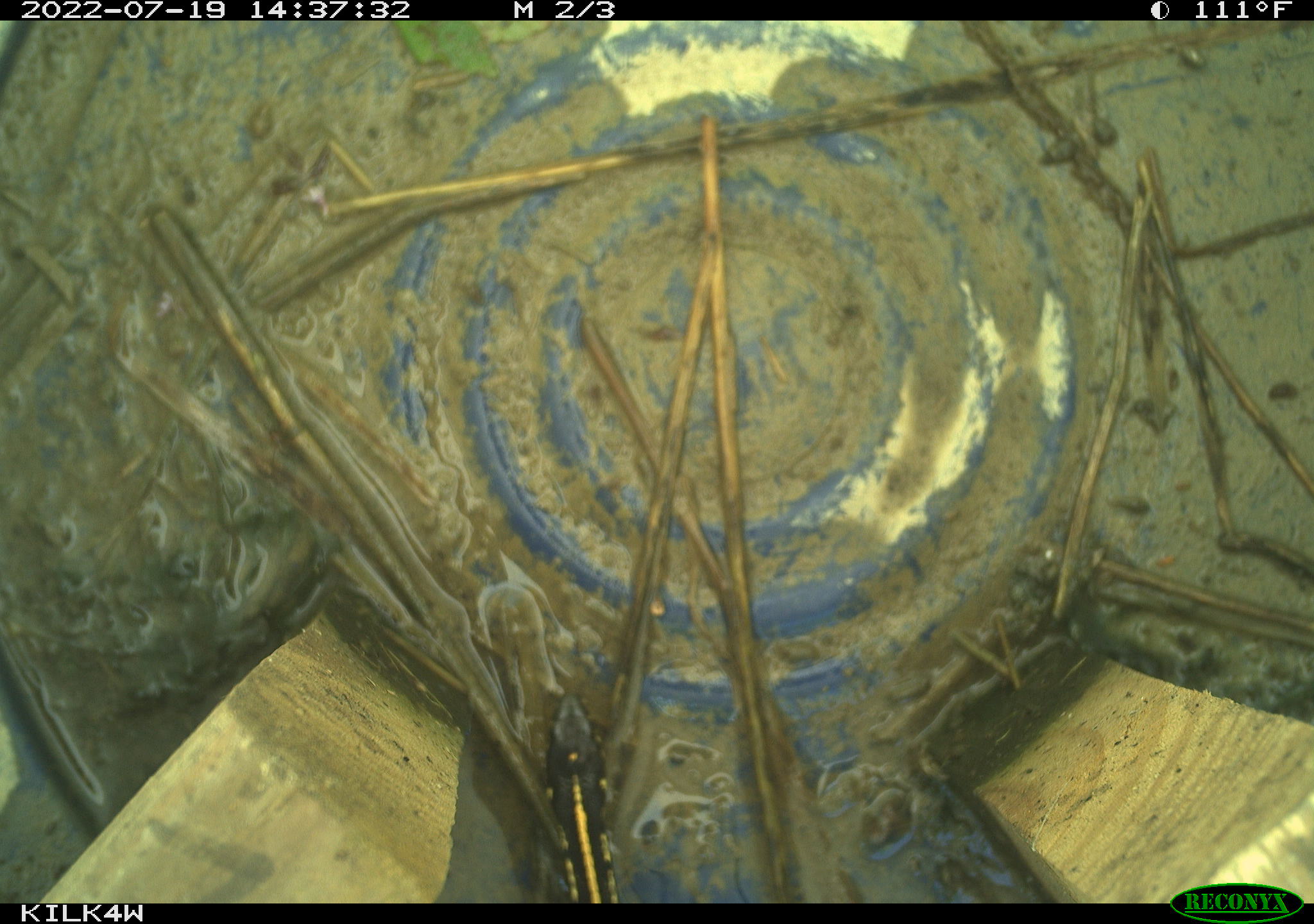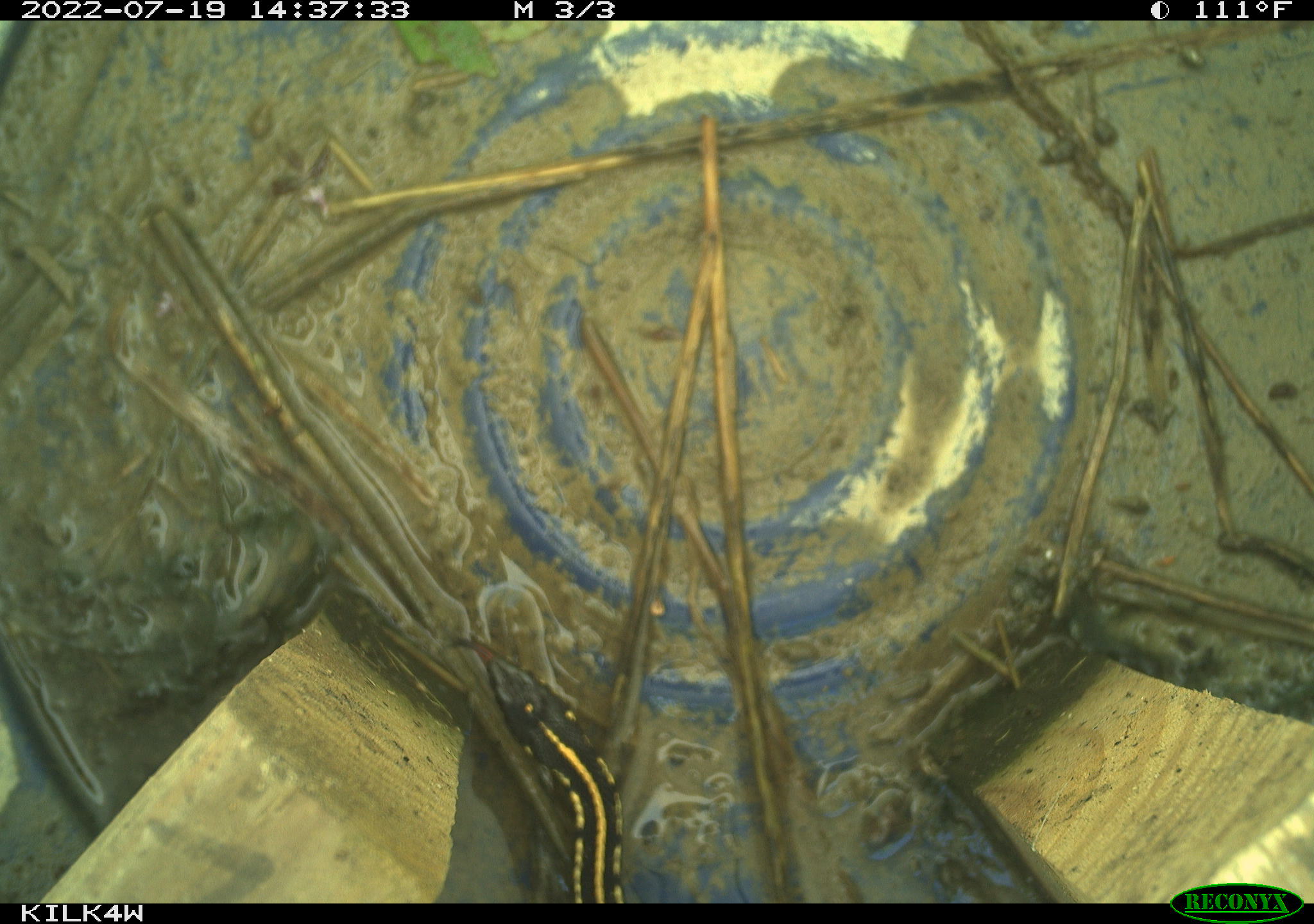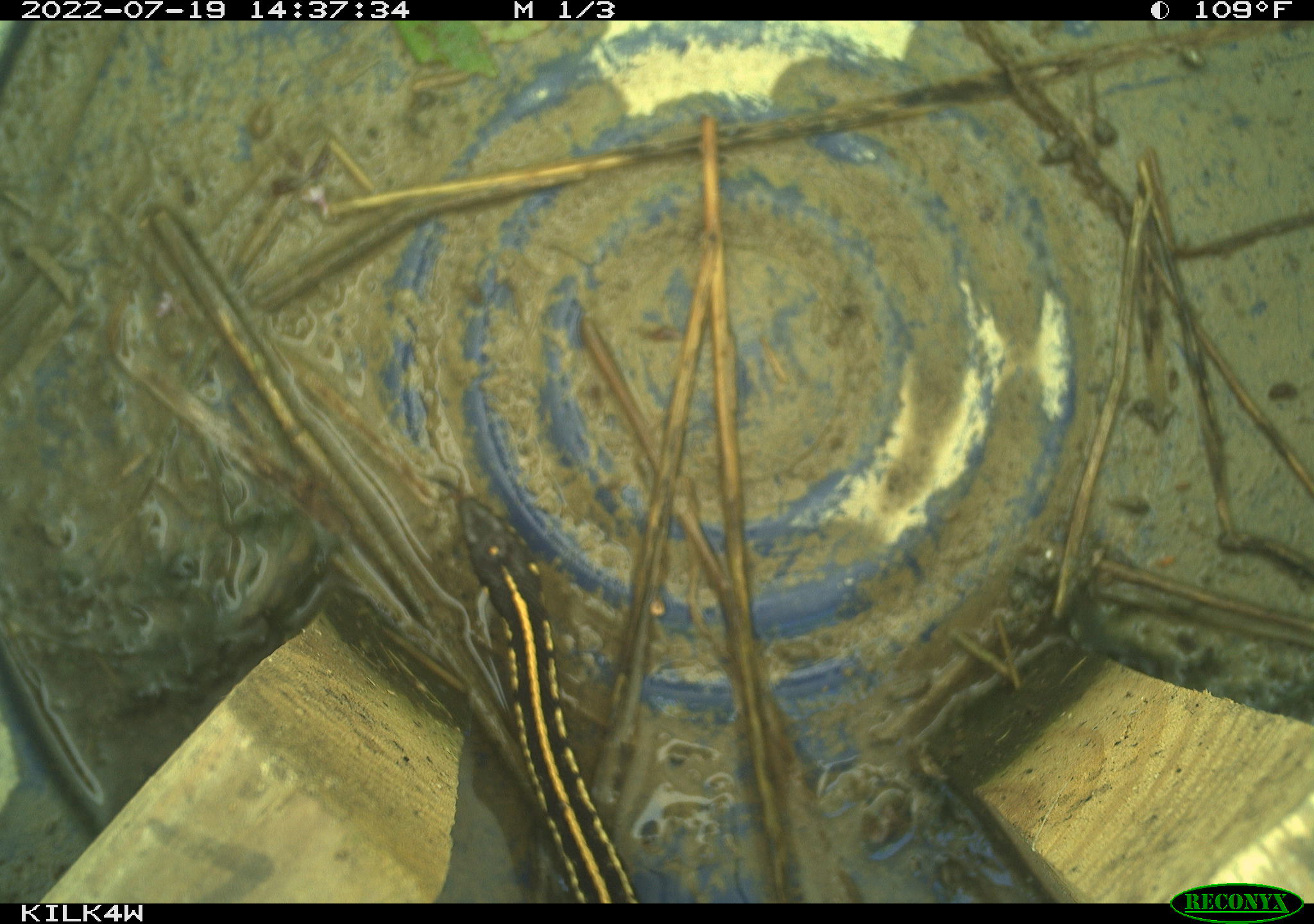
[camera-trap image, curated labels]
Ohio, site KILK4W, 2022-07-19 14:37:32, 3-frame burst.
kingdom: Animalia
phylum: Chordata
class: Reptilia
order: Squamata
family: Colubridae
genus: Thamnophis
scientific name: Thamnophis radix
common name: plains gartersnake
Plains gartersnake (Thamnophis radix).